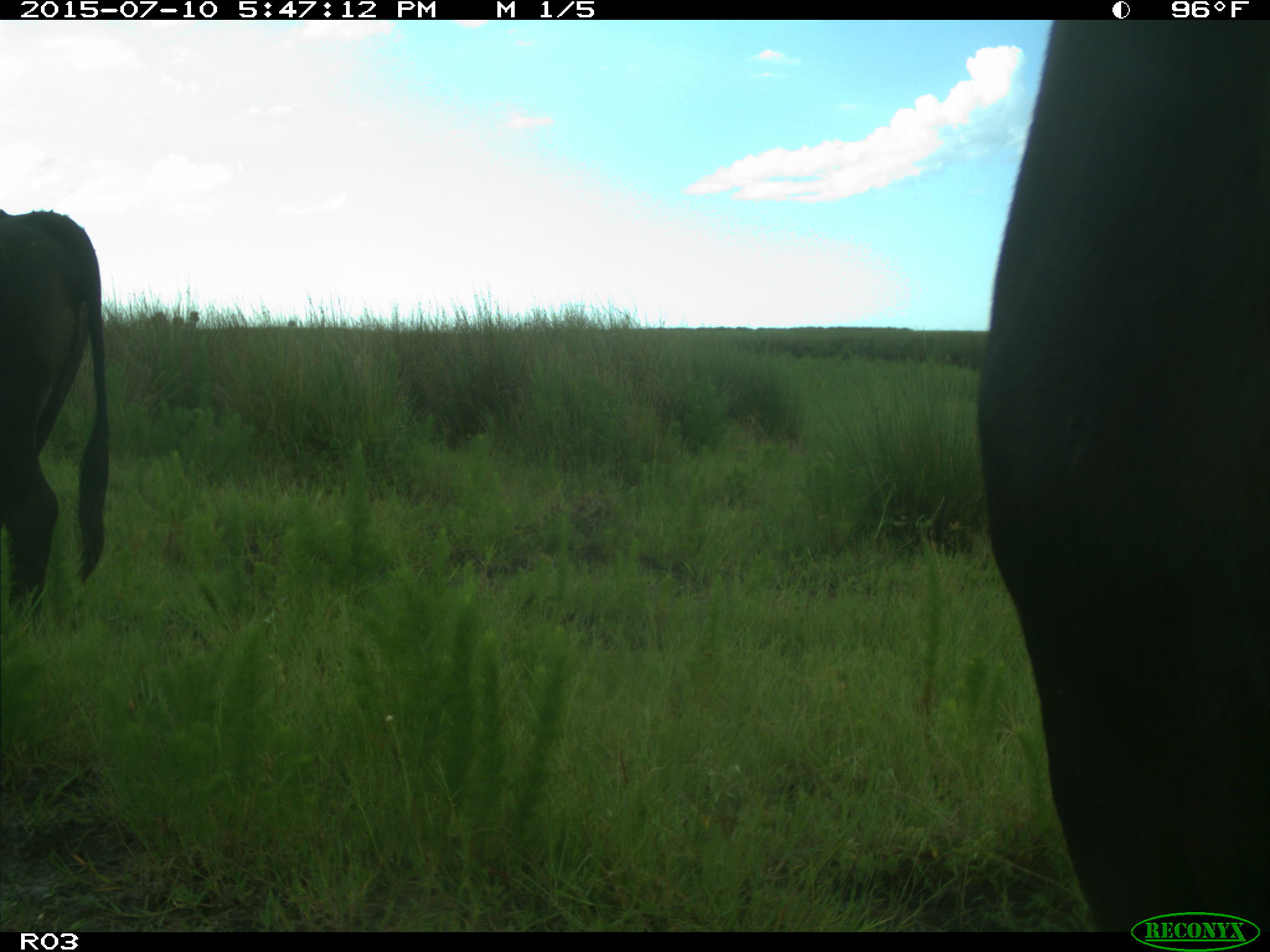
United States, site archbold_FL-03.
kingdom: Animalia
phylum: Chordata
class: Mammalia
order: Artiodactyla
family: Bovidae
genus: Bos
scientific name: Bos taurus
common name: domestic cow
Bos taurus (domestic cow).